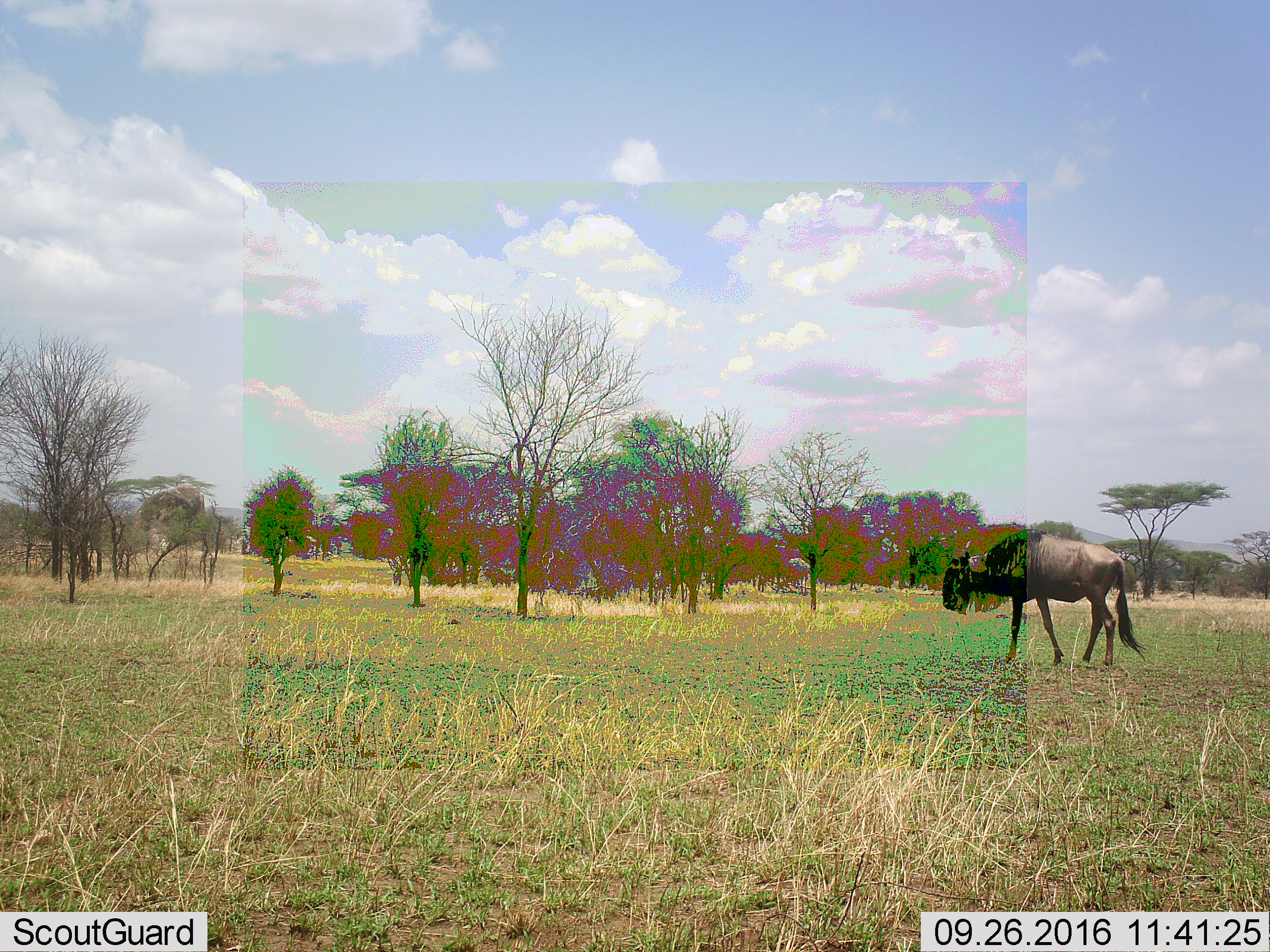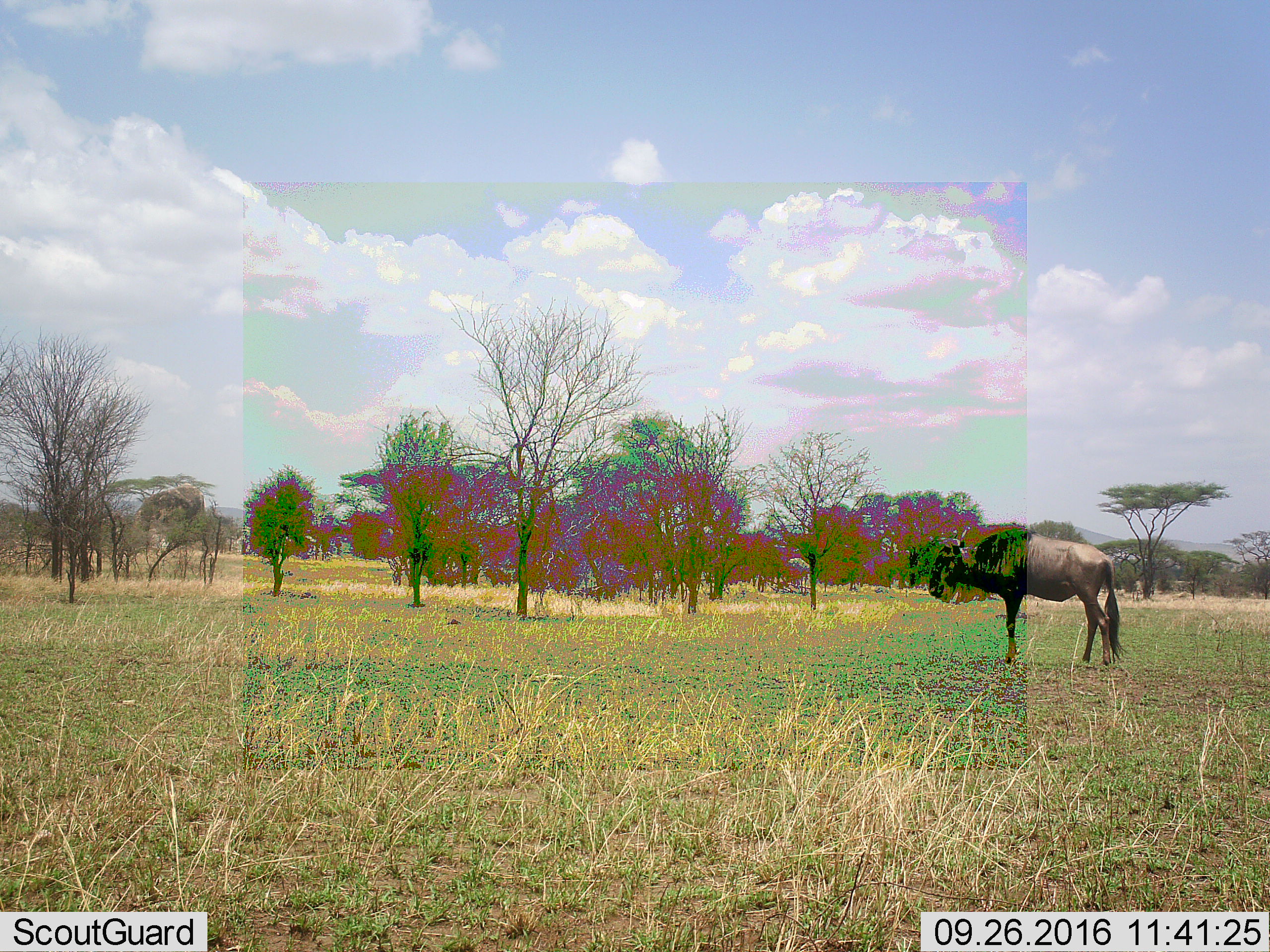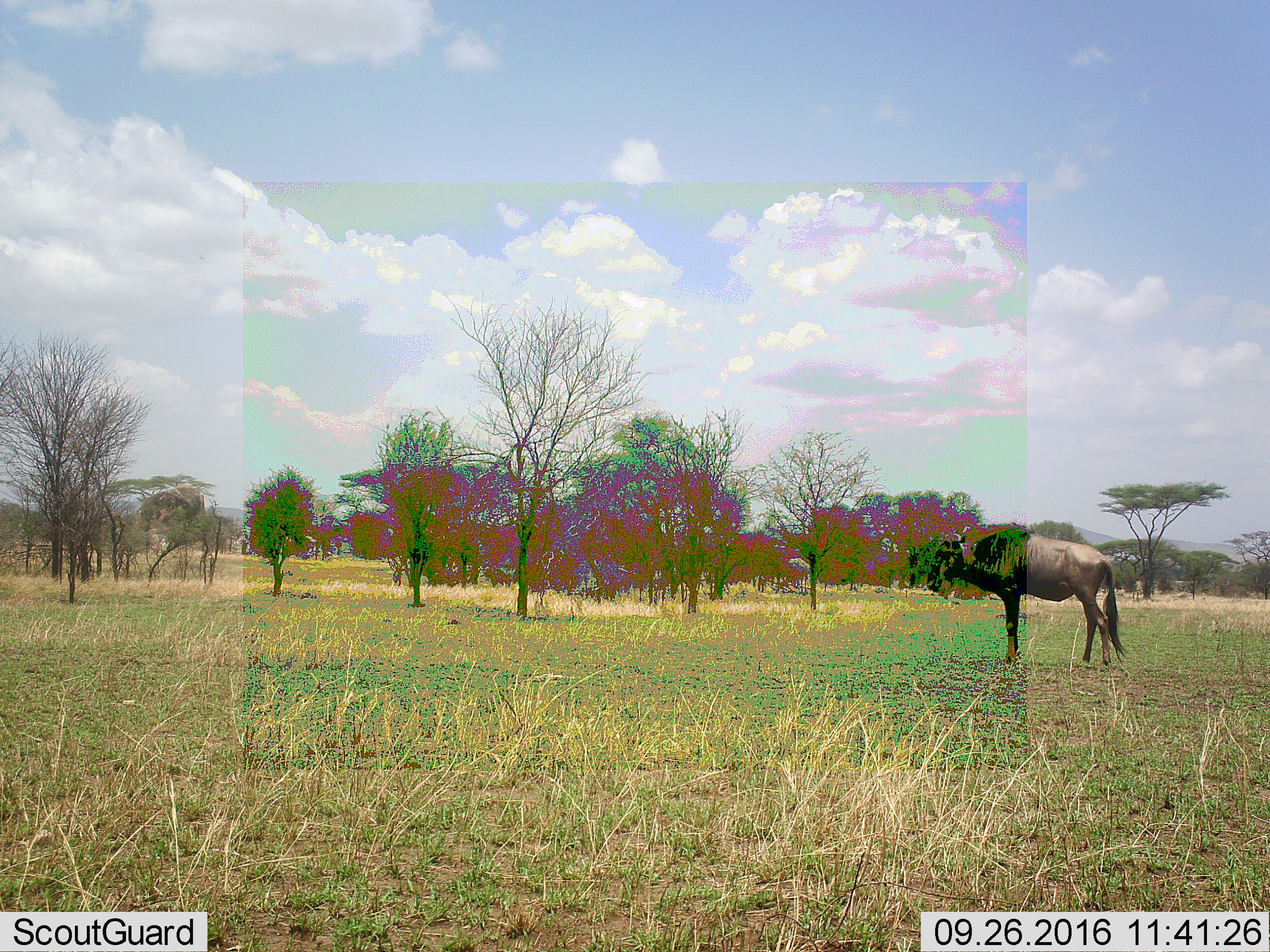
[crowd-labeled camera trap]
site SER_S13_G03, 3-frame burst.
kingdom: Animalia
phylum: Chordata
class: Mammalia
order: Artiodactyla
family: Bovidae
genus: Connochaetes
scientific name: Connochaetes taurinus taurinus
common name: blue wildebeest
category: wildebeestblue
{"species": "wildebeestblue (blue wildebeest) (Connochaetes taurinus taurinus)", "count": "1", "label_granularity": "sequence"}